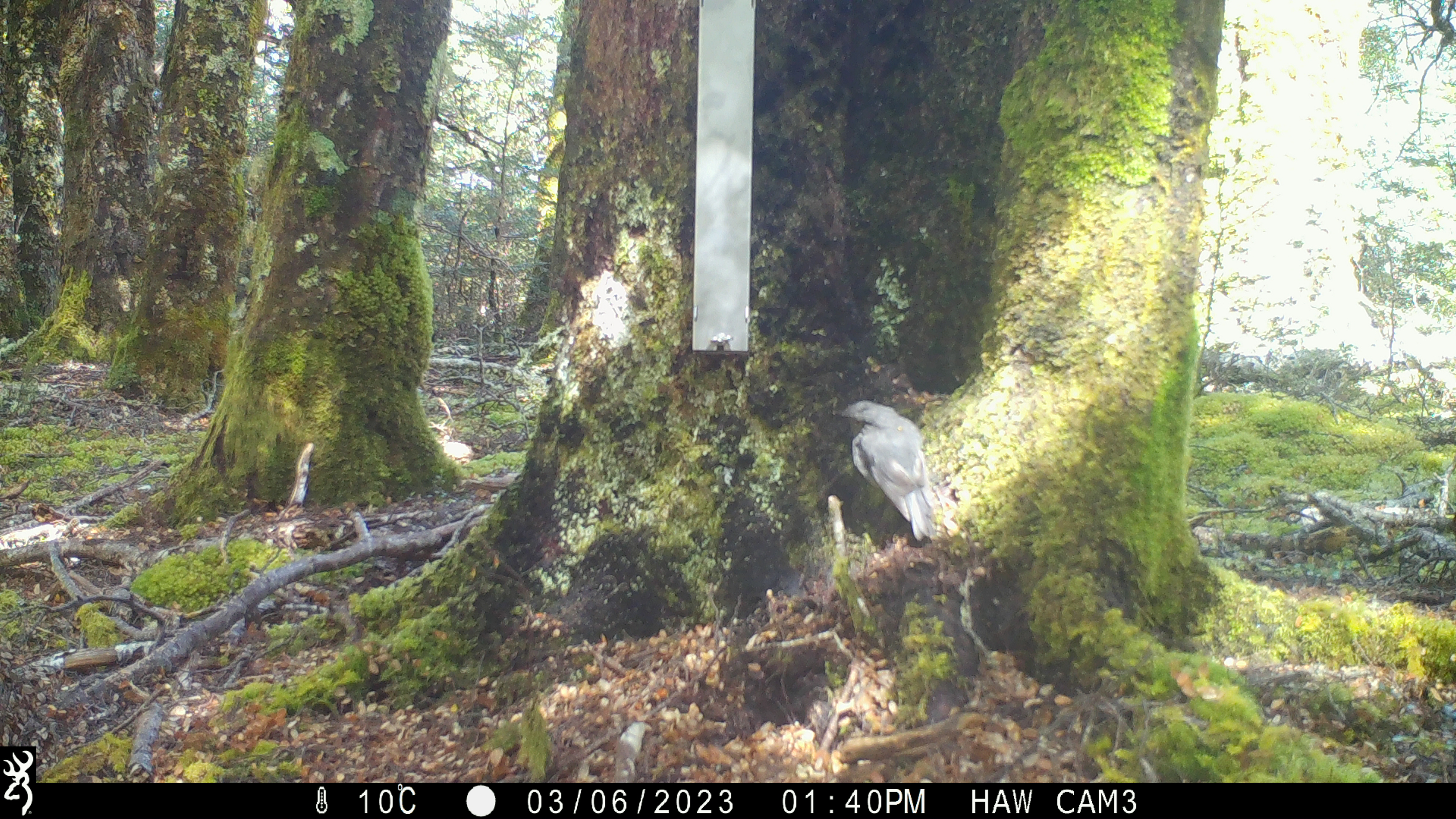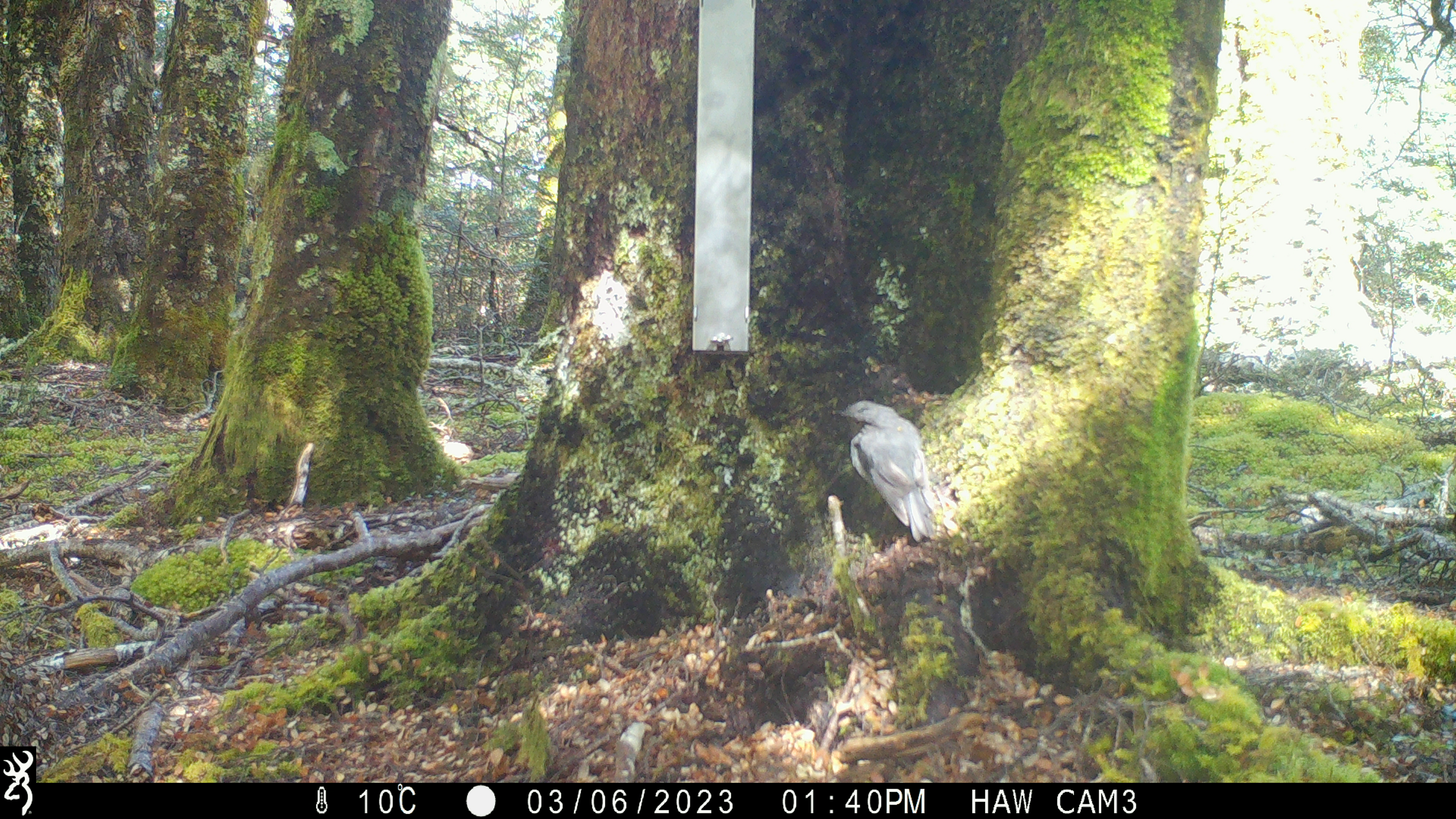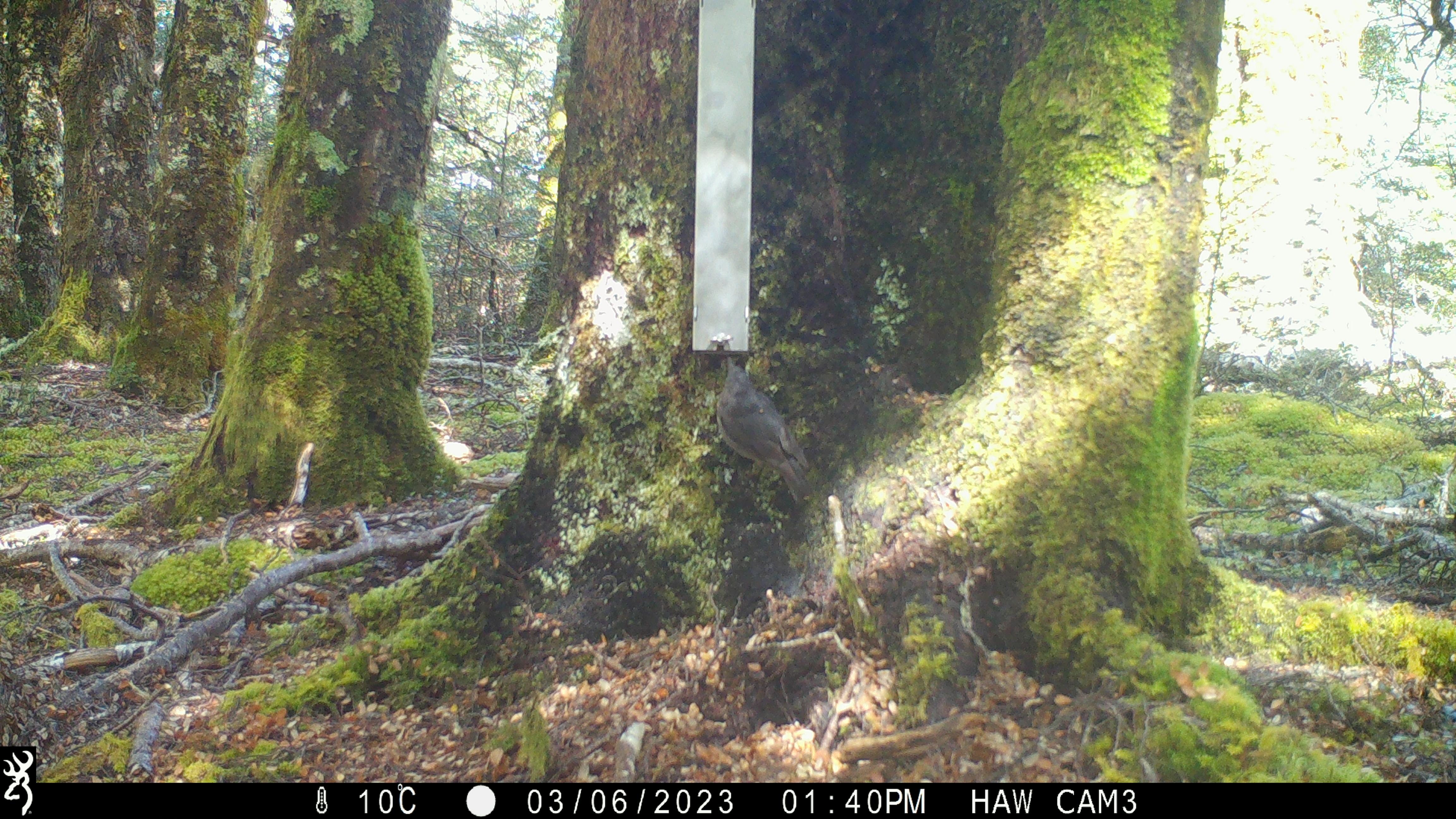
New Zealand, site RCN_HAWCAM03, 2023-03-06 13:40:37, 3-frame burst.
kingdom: Animalia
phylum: Chordata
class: Aves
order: Passeriformes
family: Petroicidae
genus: Petroica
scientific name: Petroica australis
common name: new zealand robin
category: robin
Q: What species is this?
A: Robin (new zealand robin) (Petroica australis).